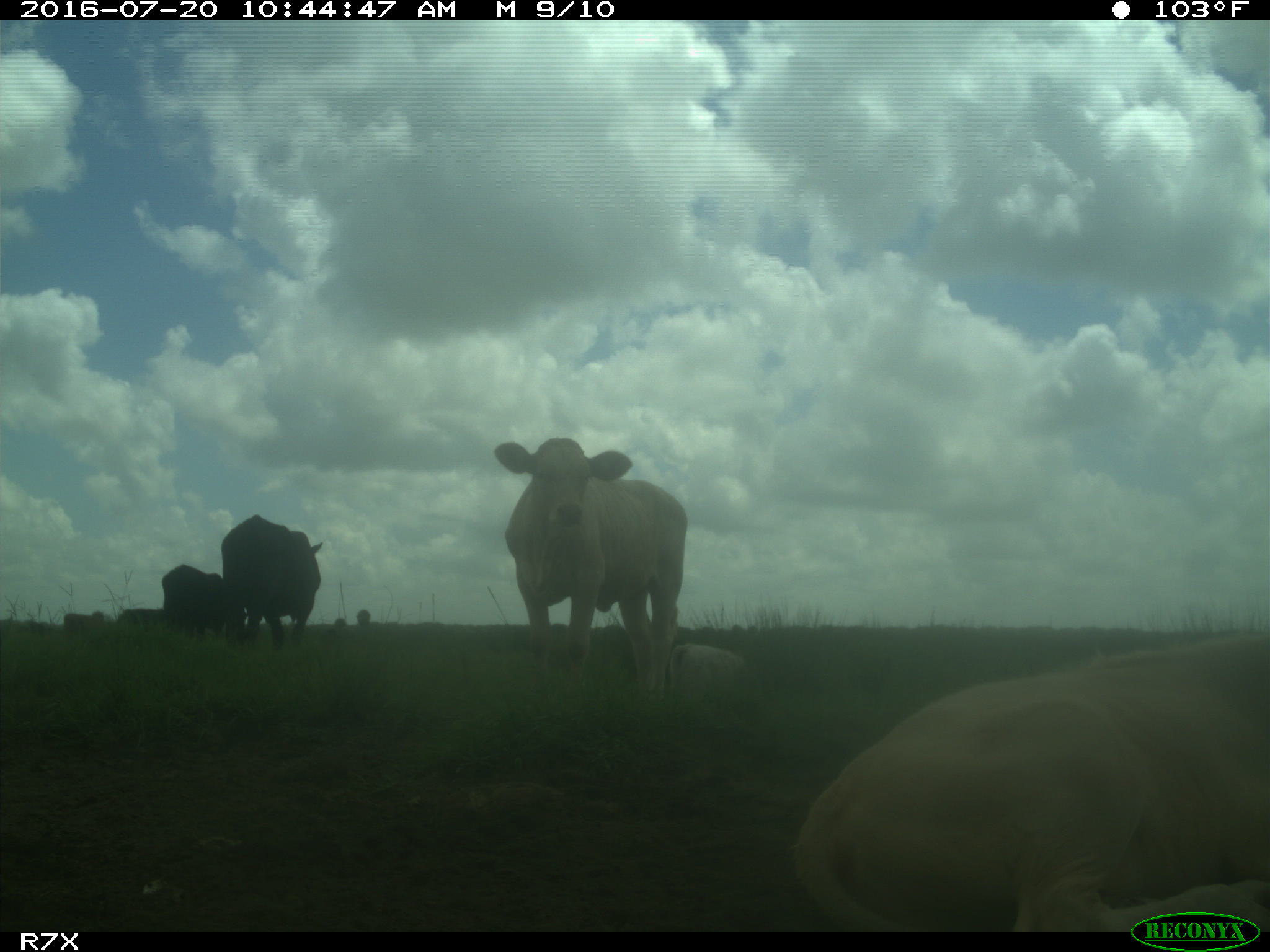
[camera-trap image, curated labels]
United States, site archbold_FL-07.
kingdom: Animalia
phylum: Chordata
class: Mammalia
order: Artiodactyla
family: Bovidae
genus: Bos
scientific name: Bos taurus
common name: domestic cow